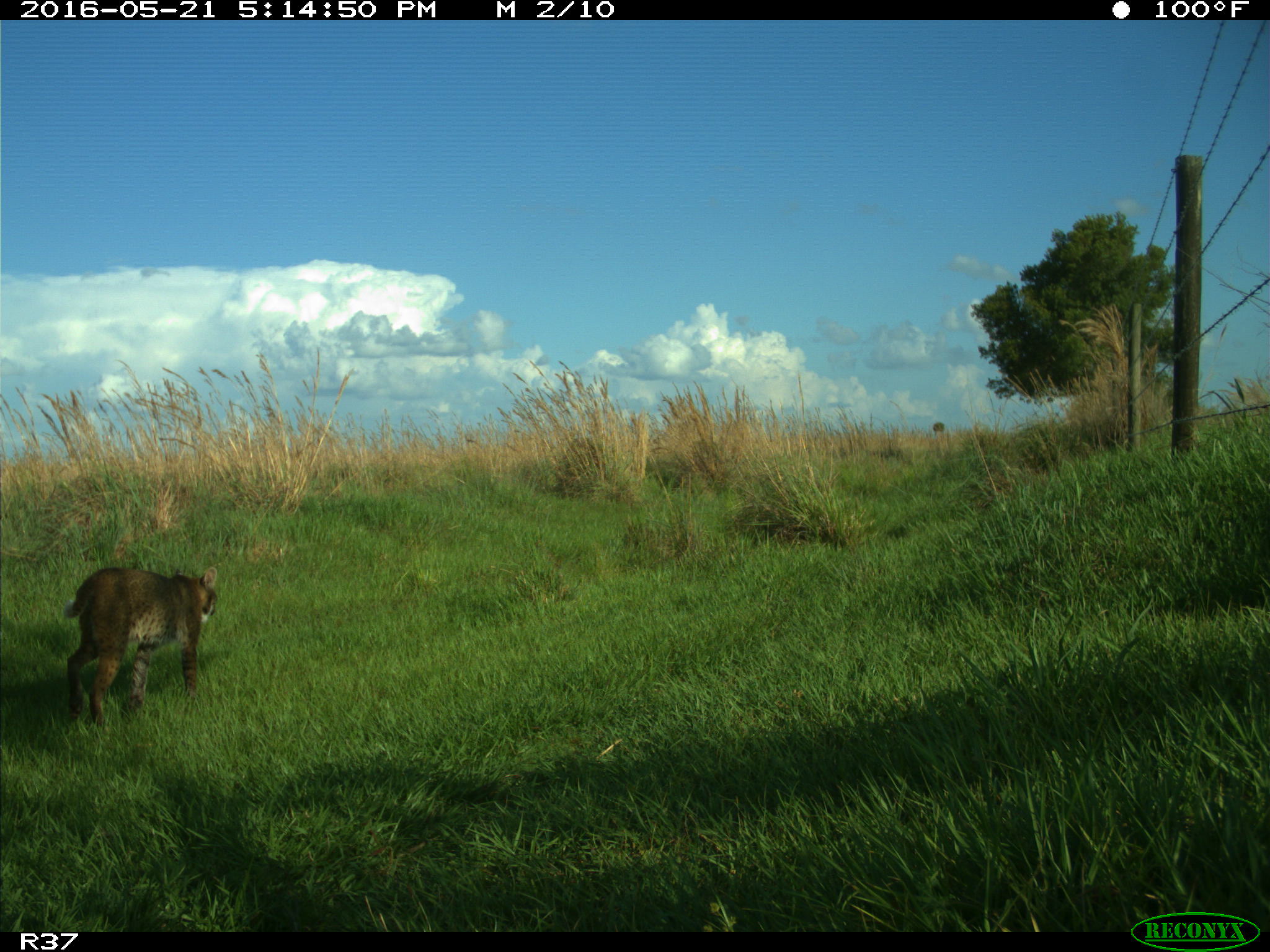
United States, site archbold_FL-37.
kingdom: Animalia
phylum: Chordata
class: Mammalia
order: Carnivora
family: Felidae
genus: Lynx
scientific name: Lynx rufus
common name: bobcat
Lynx rufus (bobcat).